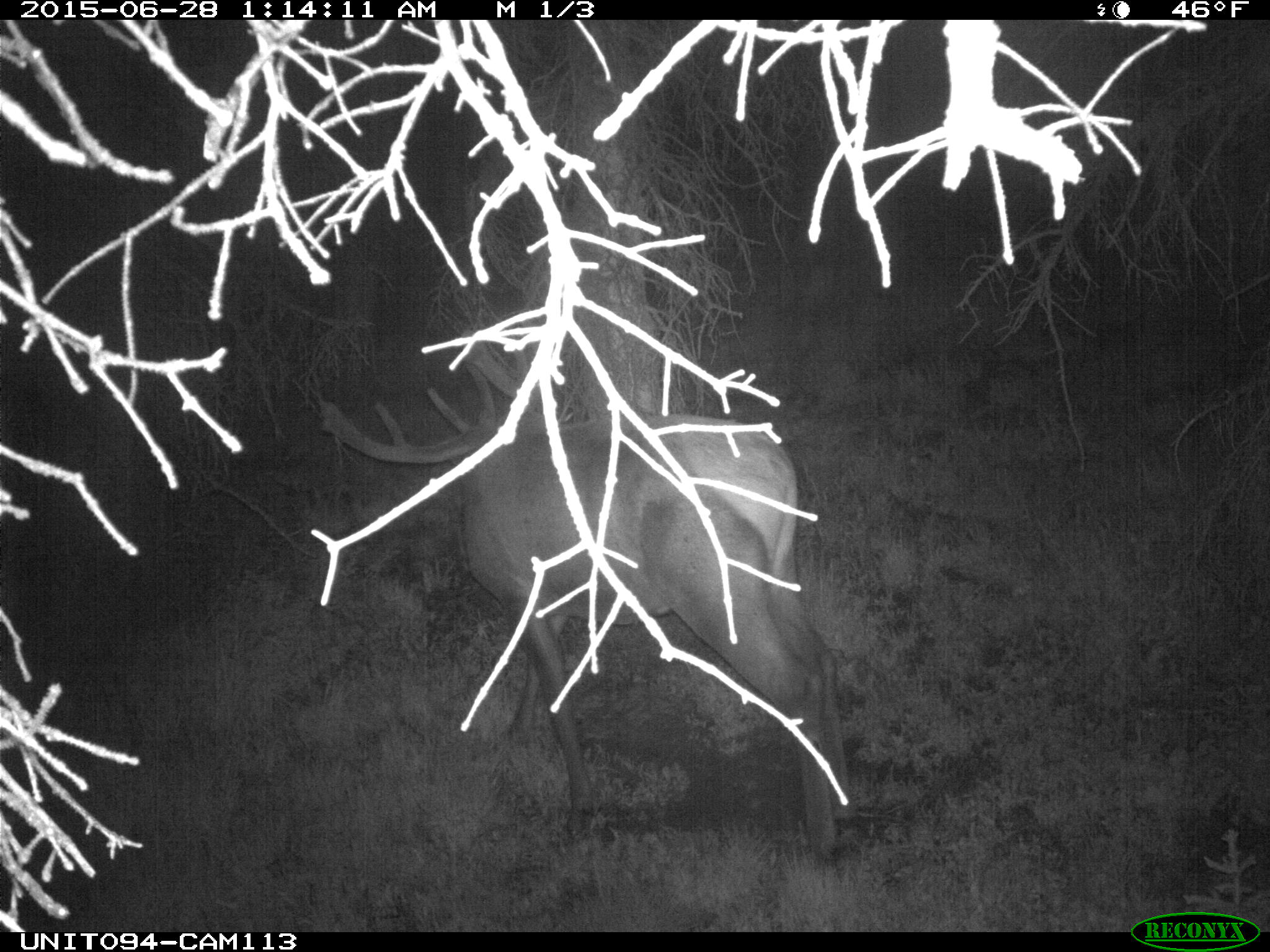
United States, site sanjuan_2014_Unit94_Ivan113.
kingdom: Animalia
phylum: Chordata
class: Mammalia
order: Artiodactyla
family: Cervidae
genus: Cervus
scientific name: Cervus elaphus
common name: red deer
Cervus elaphus (red deer).